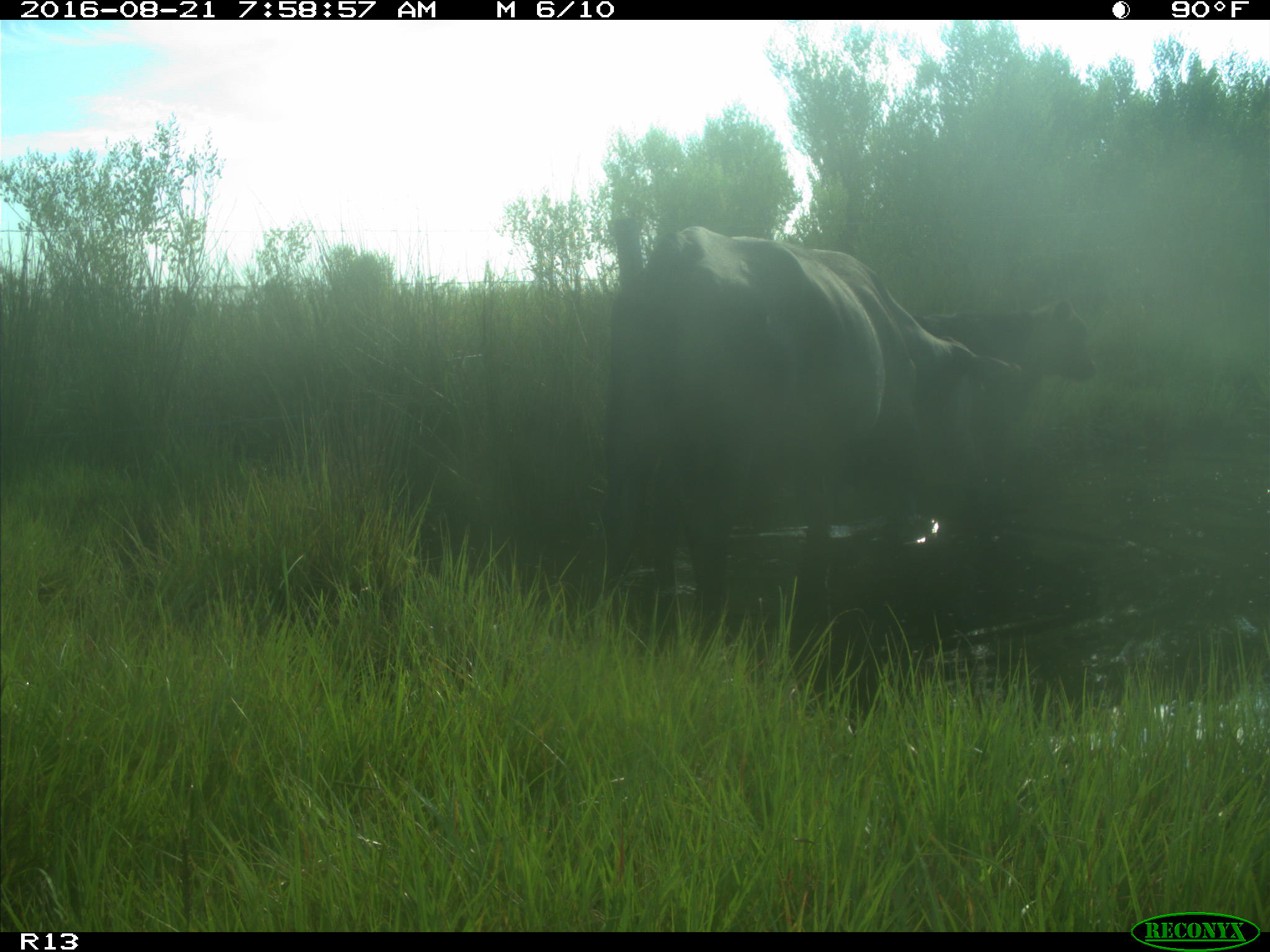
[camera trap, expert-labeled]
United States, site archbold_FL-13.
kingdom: Animalia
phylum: Chordata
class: Mammalia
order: Artiodactyla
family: Bovidae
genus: Bos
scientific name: Bos taurus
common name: domestic cow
Bos taurus (domestic cow).